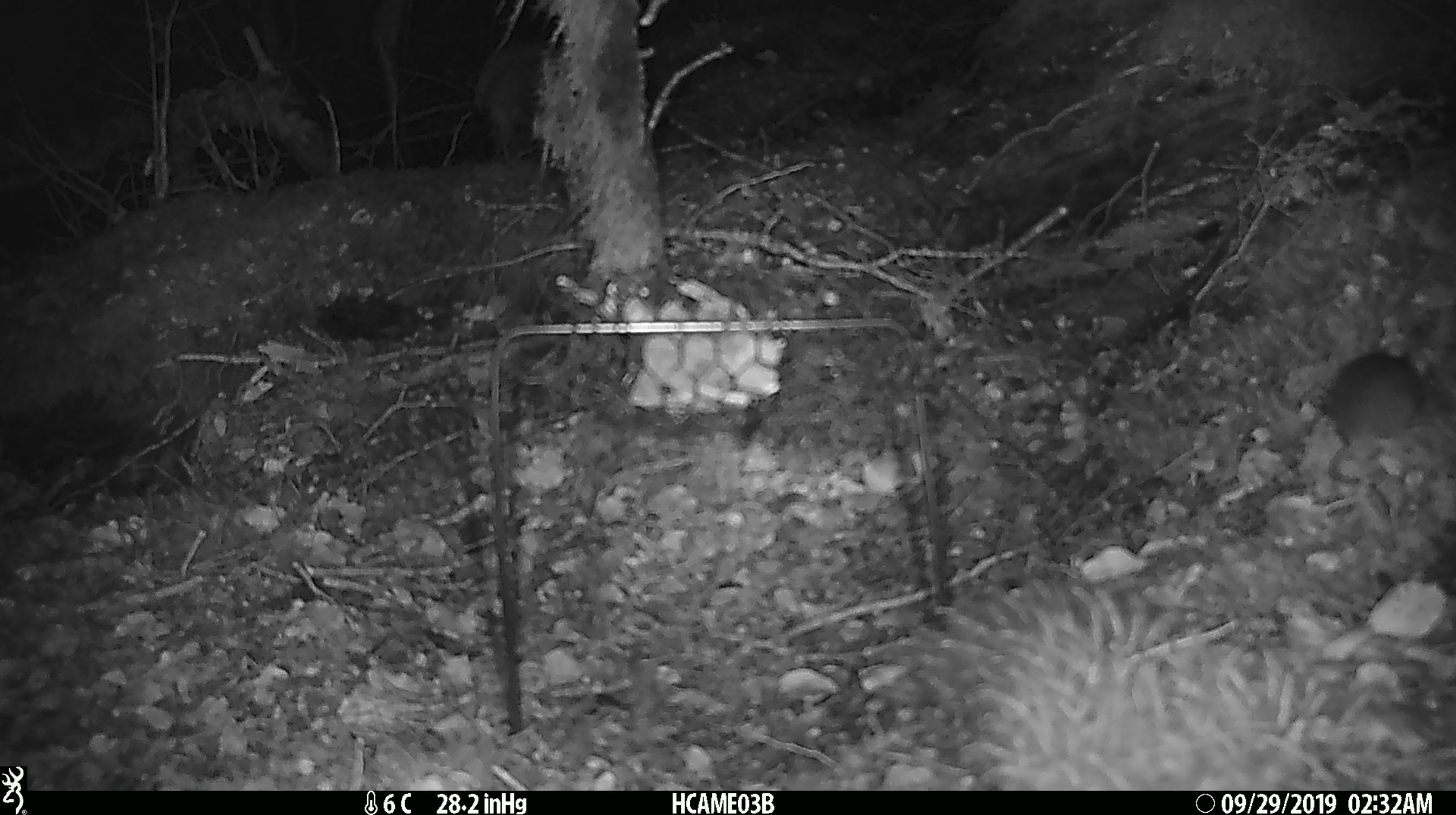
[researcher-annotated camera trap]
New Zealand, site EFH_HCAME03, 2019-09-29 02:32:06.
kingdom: Animalia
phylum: Chordata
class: Mammalia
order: Rodentia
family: Muridae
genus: Mus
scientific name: Mus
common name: mouse